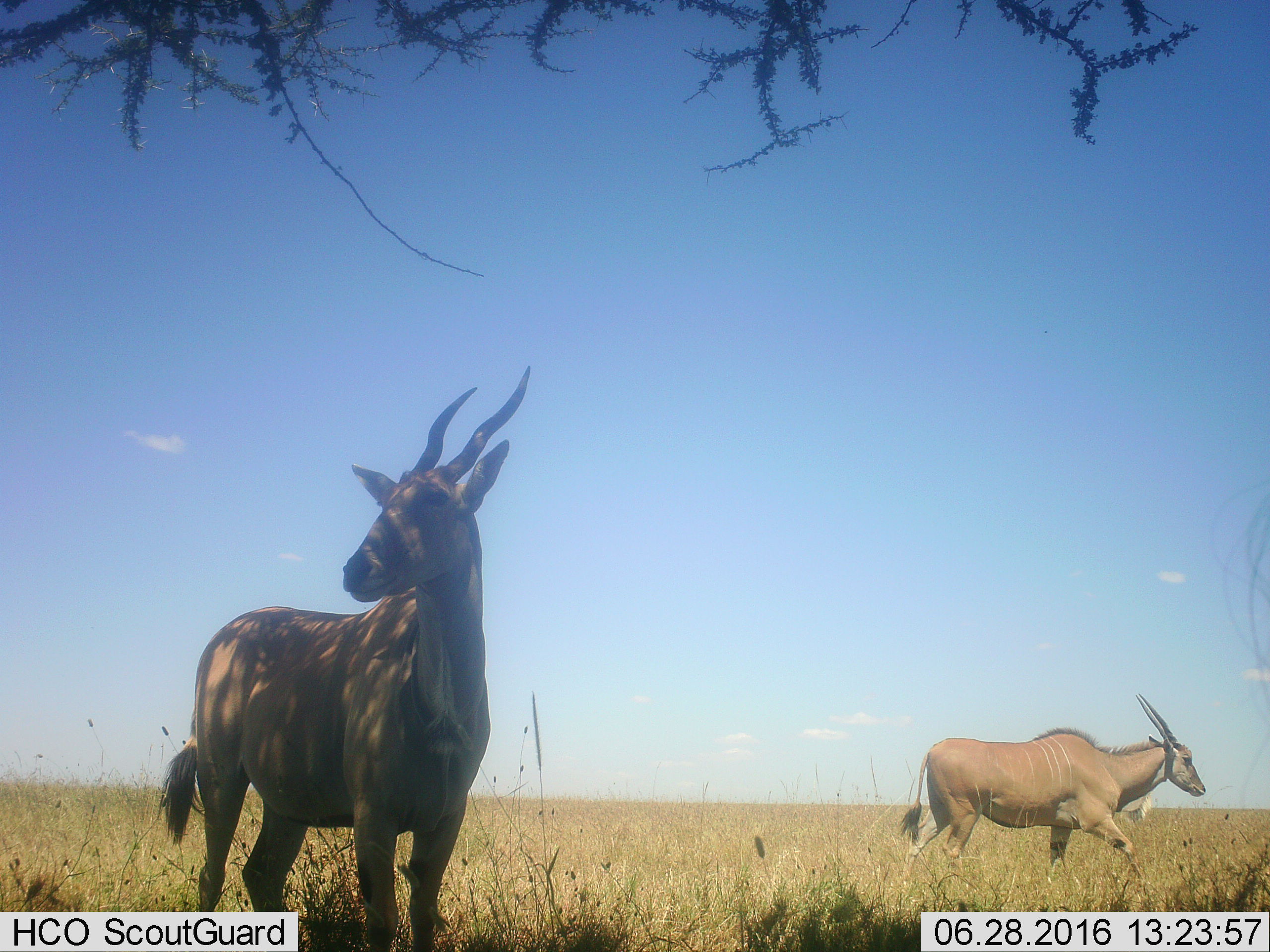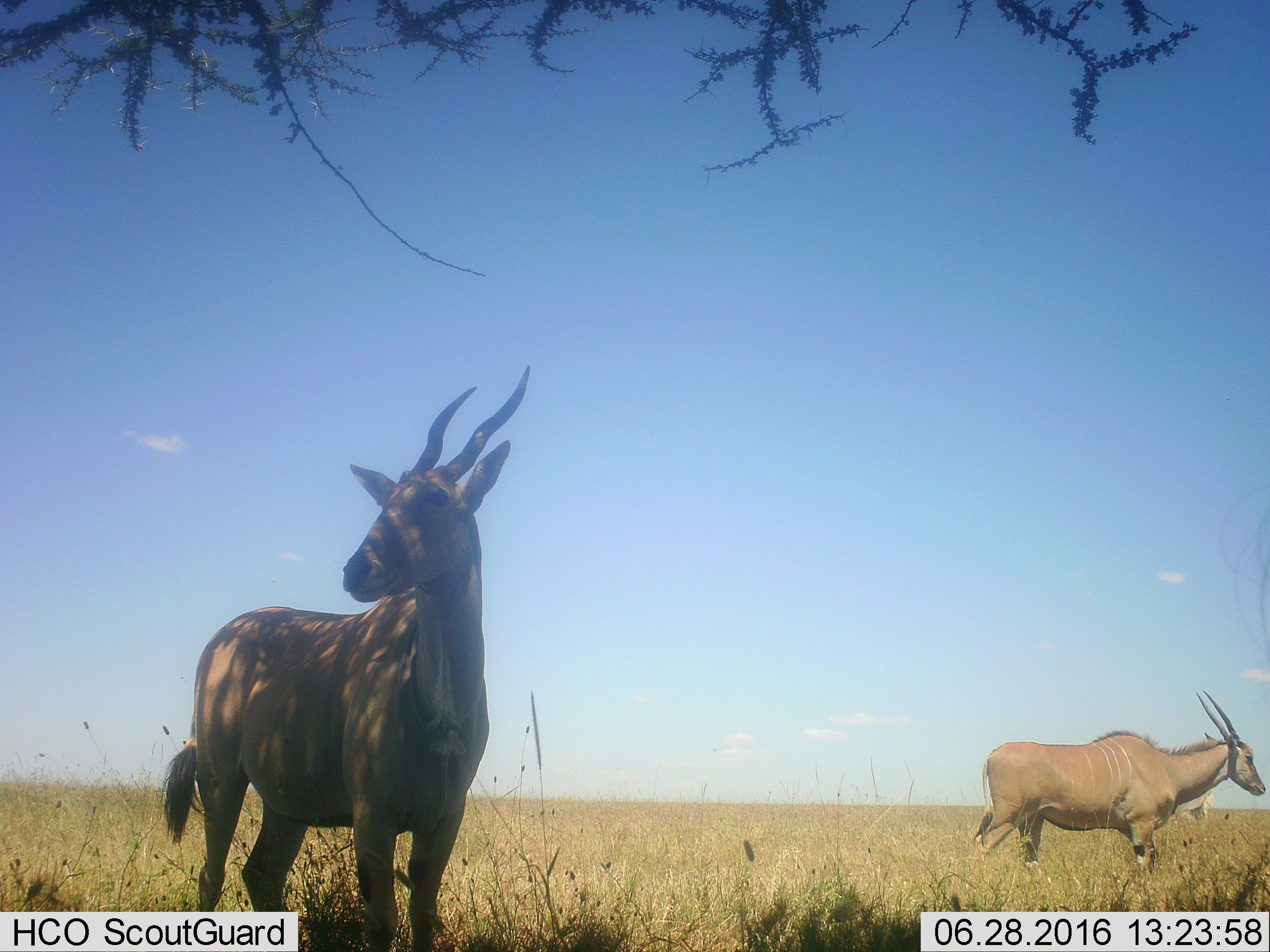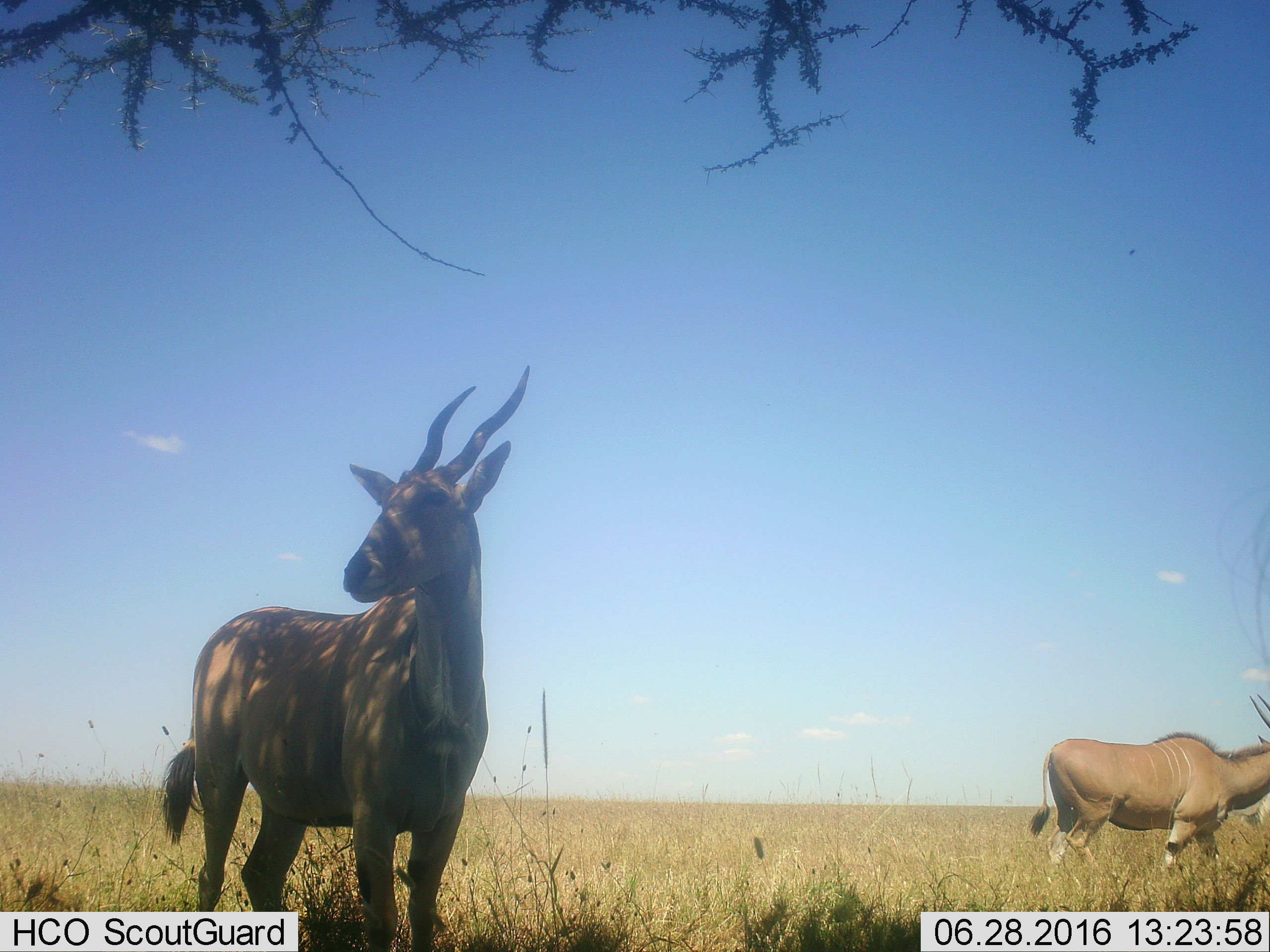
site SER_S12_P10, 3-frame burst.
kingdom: Animalia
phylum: Chordata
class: Mammalia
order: Artiodactyla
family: Bovidae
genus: Tragelaphus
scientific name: Tragelaphus oryx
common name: eland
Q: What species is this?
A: Eland (Tragelaphus oryx).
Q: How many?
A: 2.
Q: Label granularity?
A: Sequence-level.